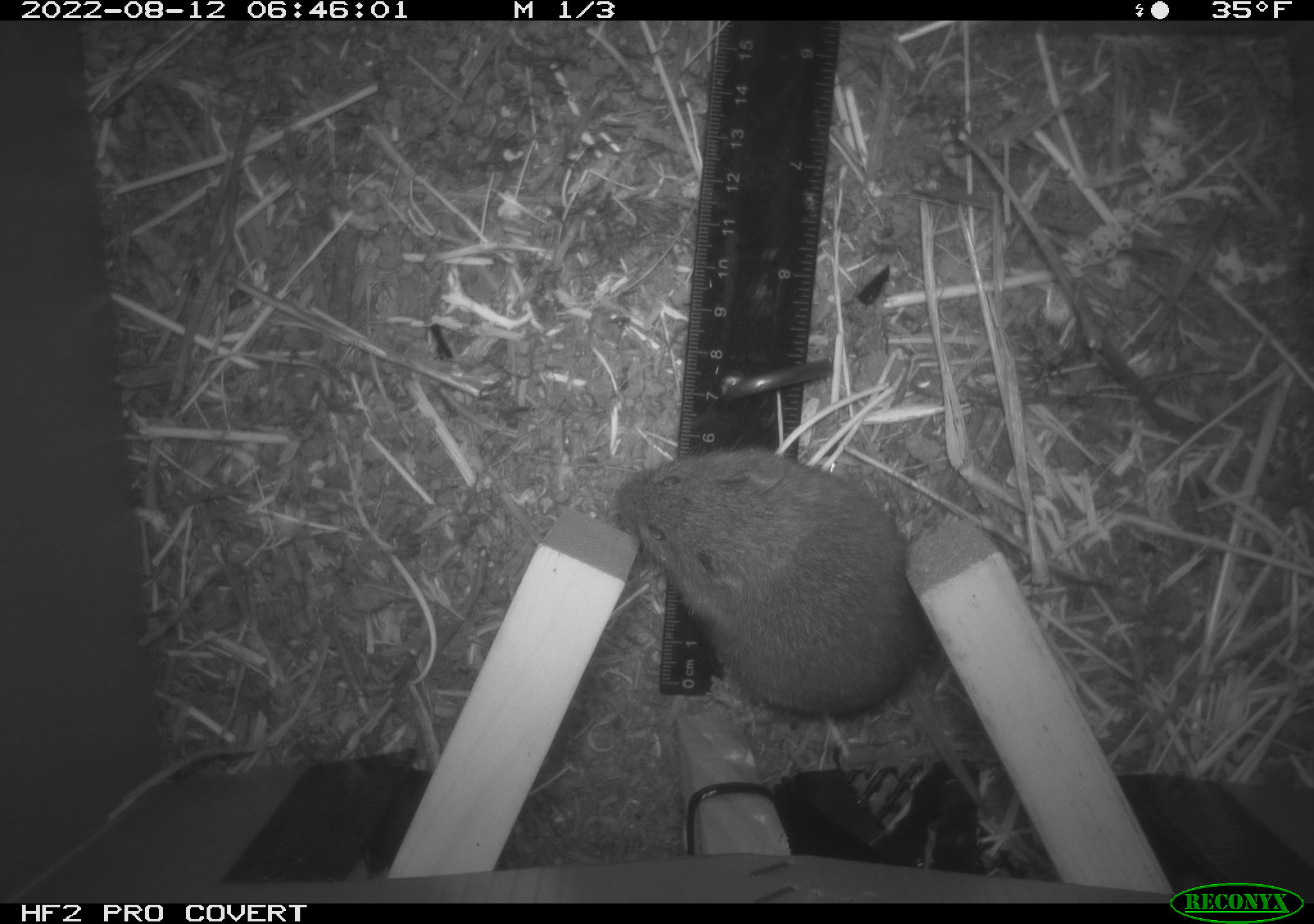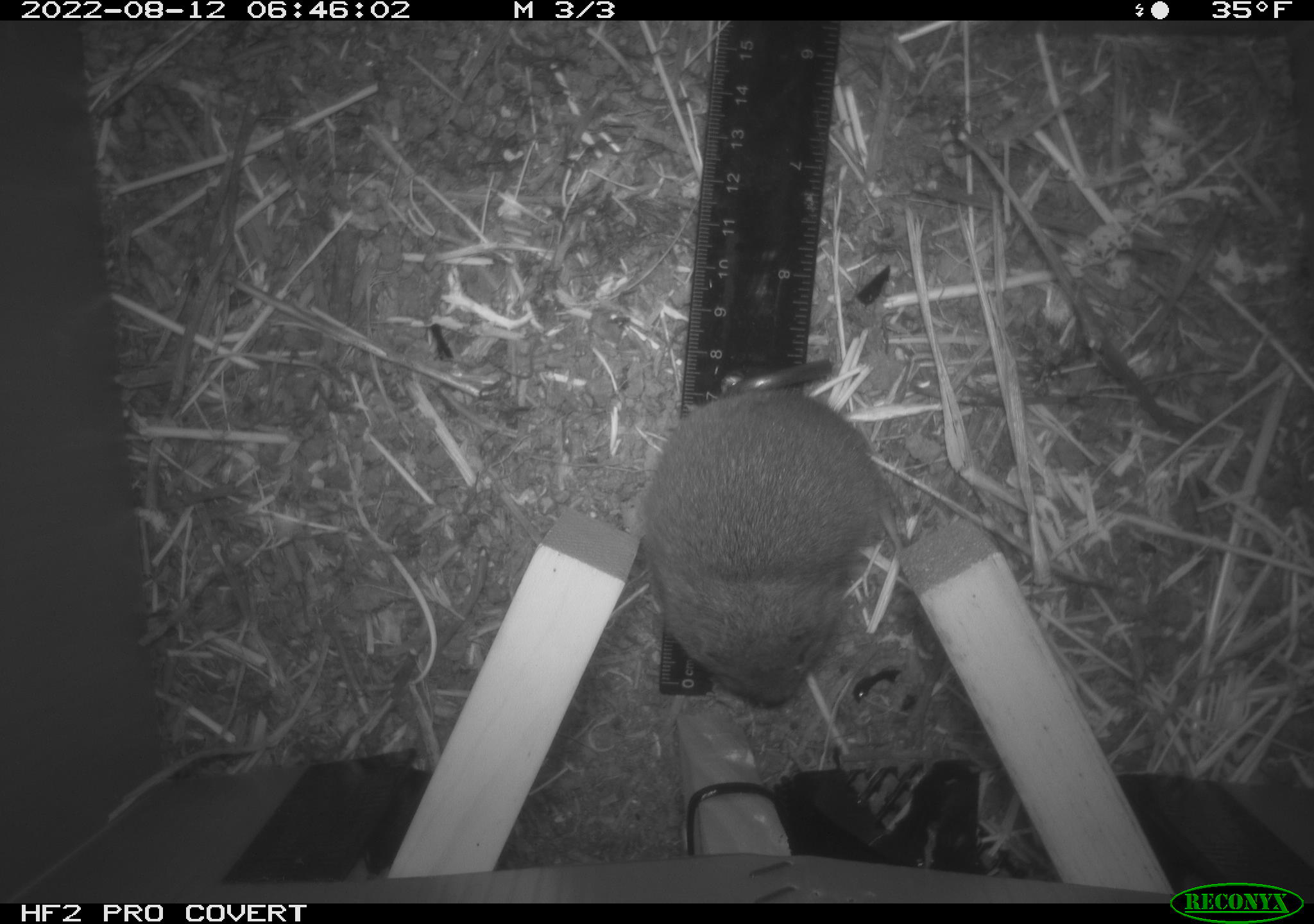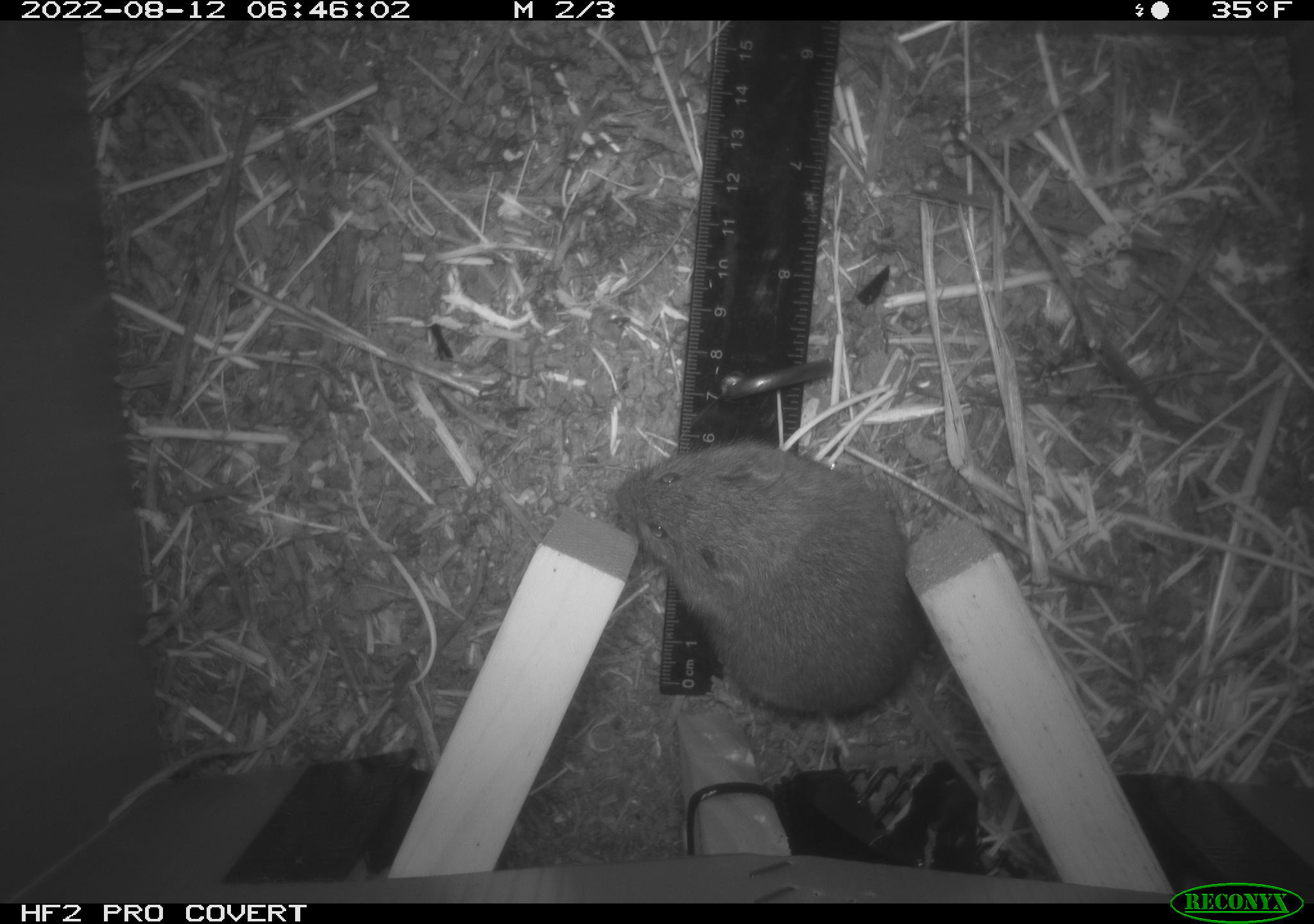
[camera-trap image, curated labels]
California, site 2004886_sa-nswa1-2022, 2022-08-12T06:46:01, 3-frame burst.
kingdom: Animalia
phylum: Chordata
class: Mammalia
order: Rodentia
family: Cricetidae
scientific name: Cricetidae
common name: hamsters, voles, lemmings, and allies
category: cricetidae family